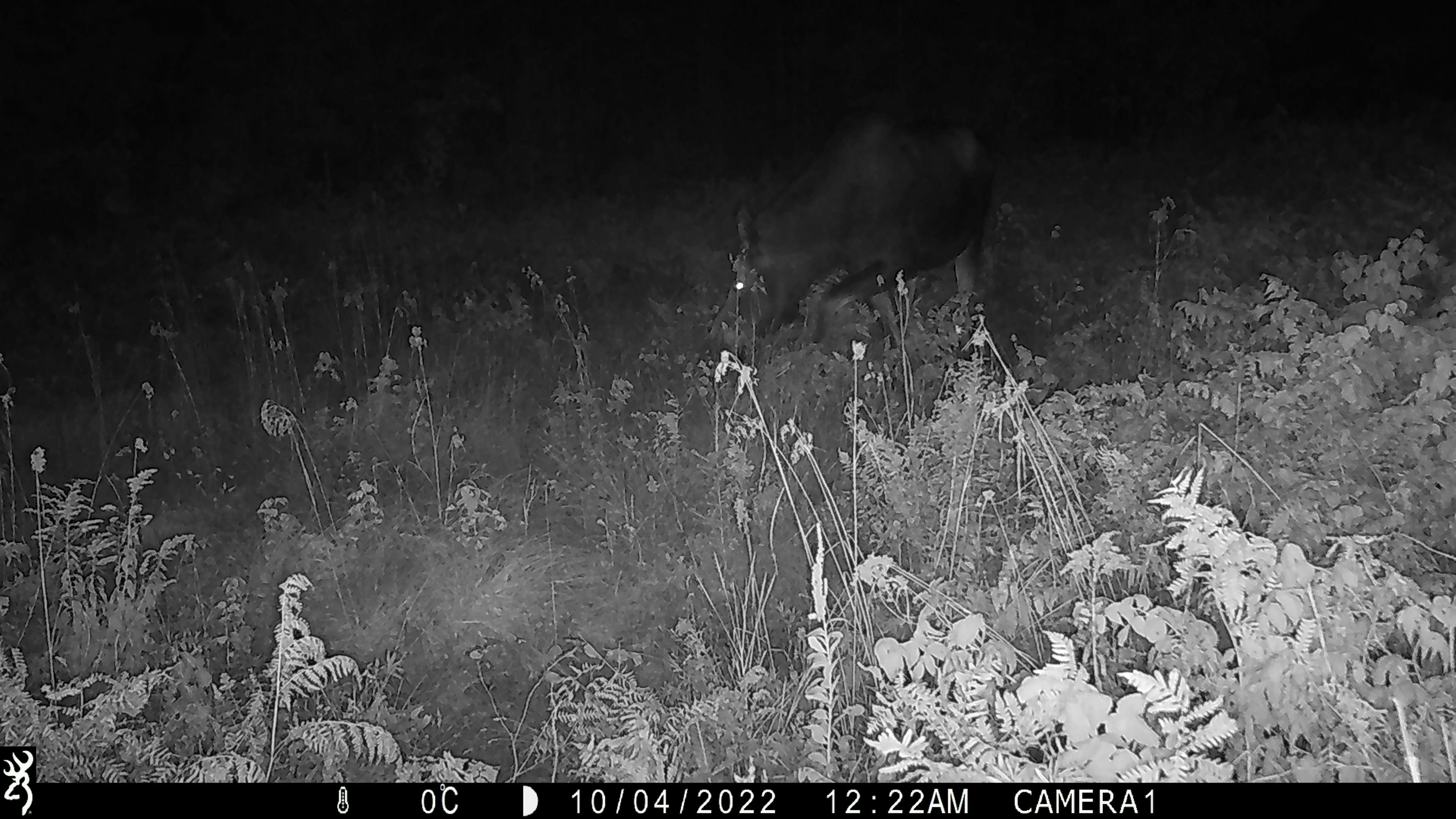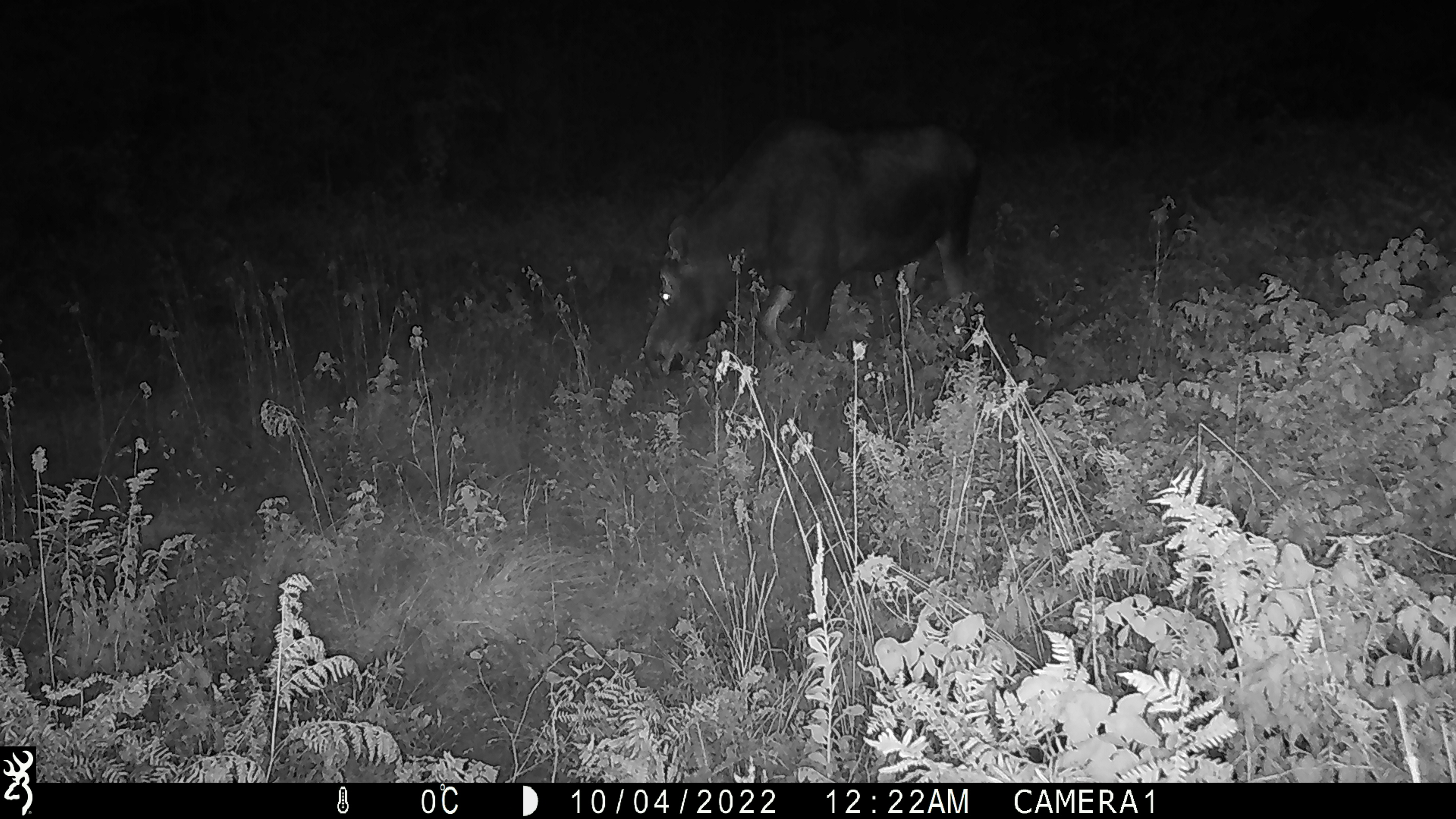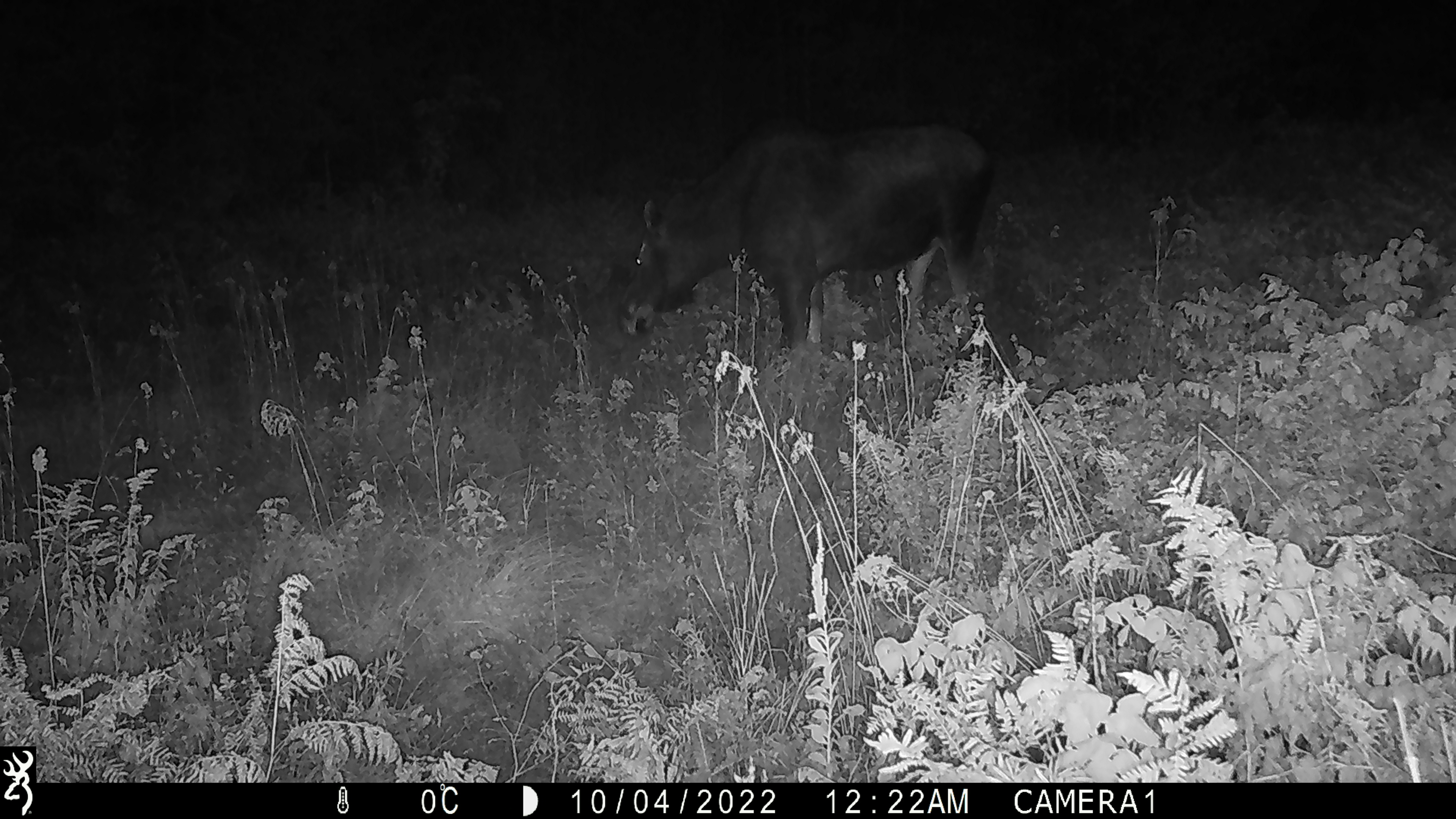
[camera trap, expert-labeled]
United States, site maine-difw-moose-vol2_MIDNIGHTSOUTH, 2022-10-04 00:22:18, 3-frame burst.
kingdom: Animalia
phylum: Chordata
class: Mammalia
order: Artiodactyla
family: Cervidae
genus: Alces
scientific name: Alces alces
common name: moose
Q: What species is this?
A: Moose (Alces alces).